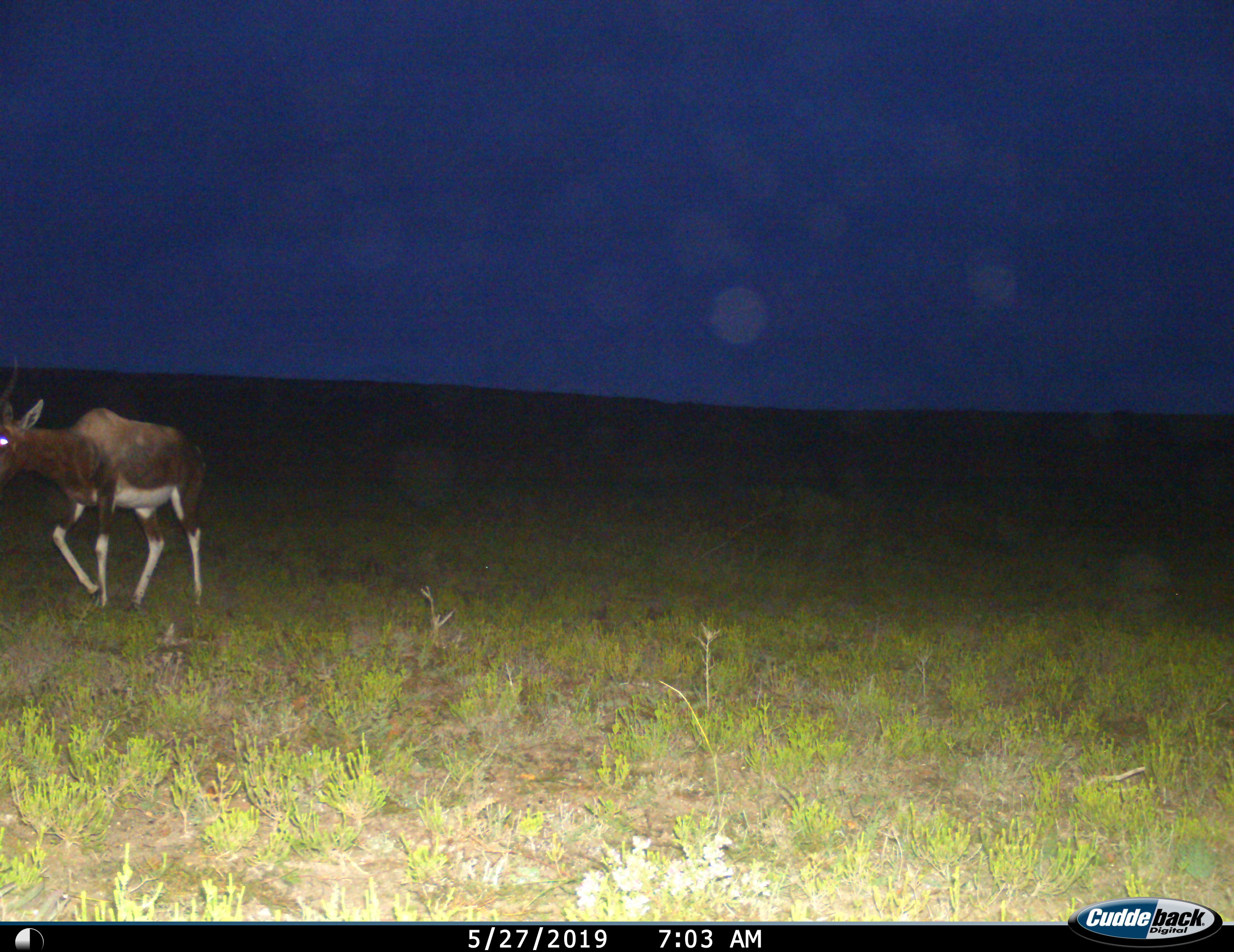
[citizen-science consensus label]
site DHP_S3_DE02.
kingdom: Animalia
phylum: Chordata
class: Mammalia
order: Artiodactyla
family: Bovidae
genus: Damaliscus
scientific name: Damaliscus pygargus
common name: bontebok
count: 1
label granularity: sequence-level